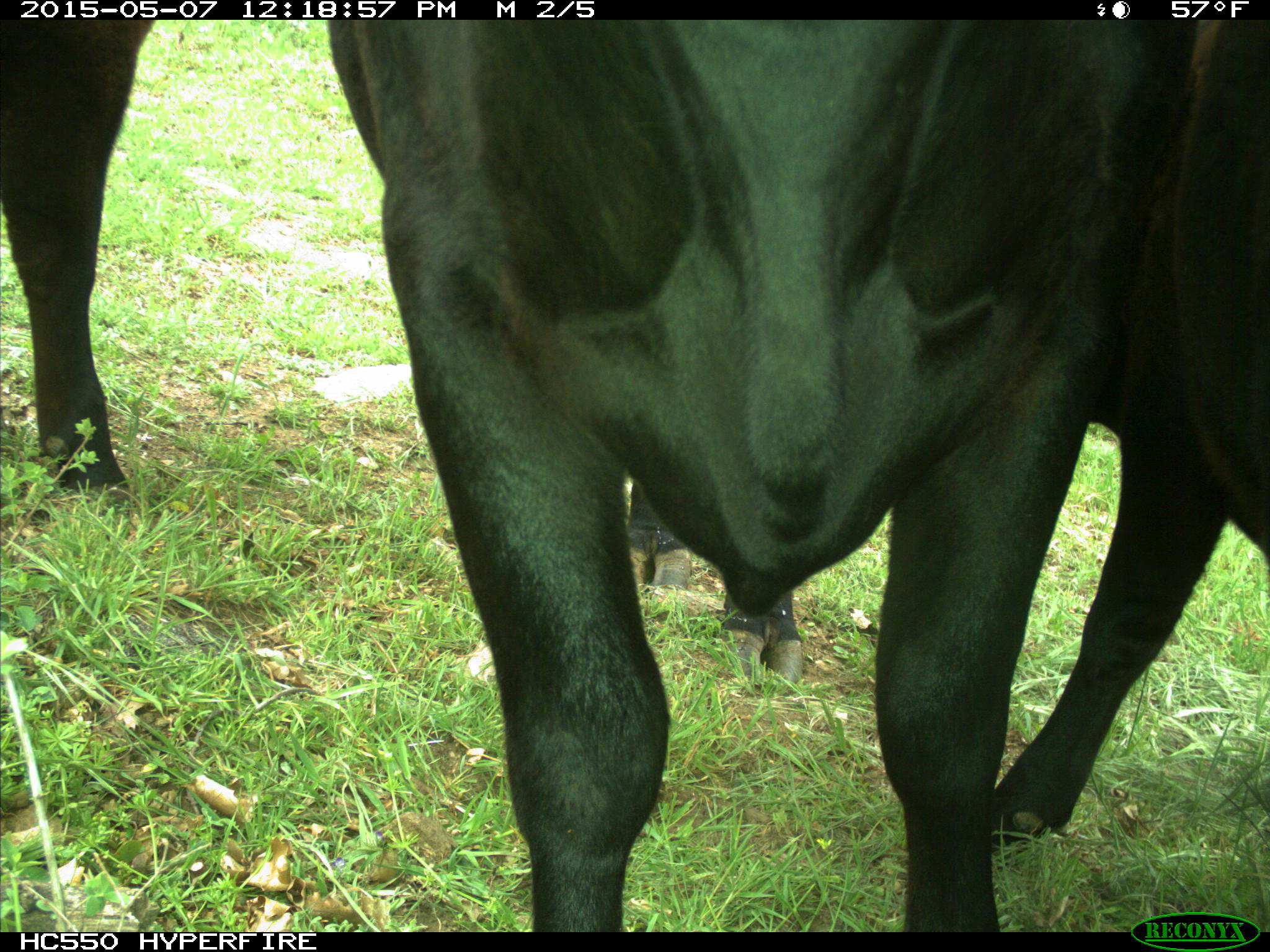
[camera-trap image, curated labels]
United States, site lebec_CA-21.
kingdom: Animalia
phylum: Chordata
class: Mammalia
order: Artiodactyla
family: Bovidae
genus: Bos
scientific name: Bos taurus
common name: domestic cow